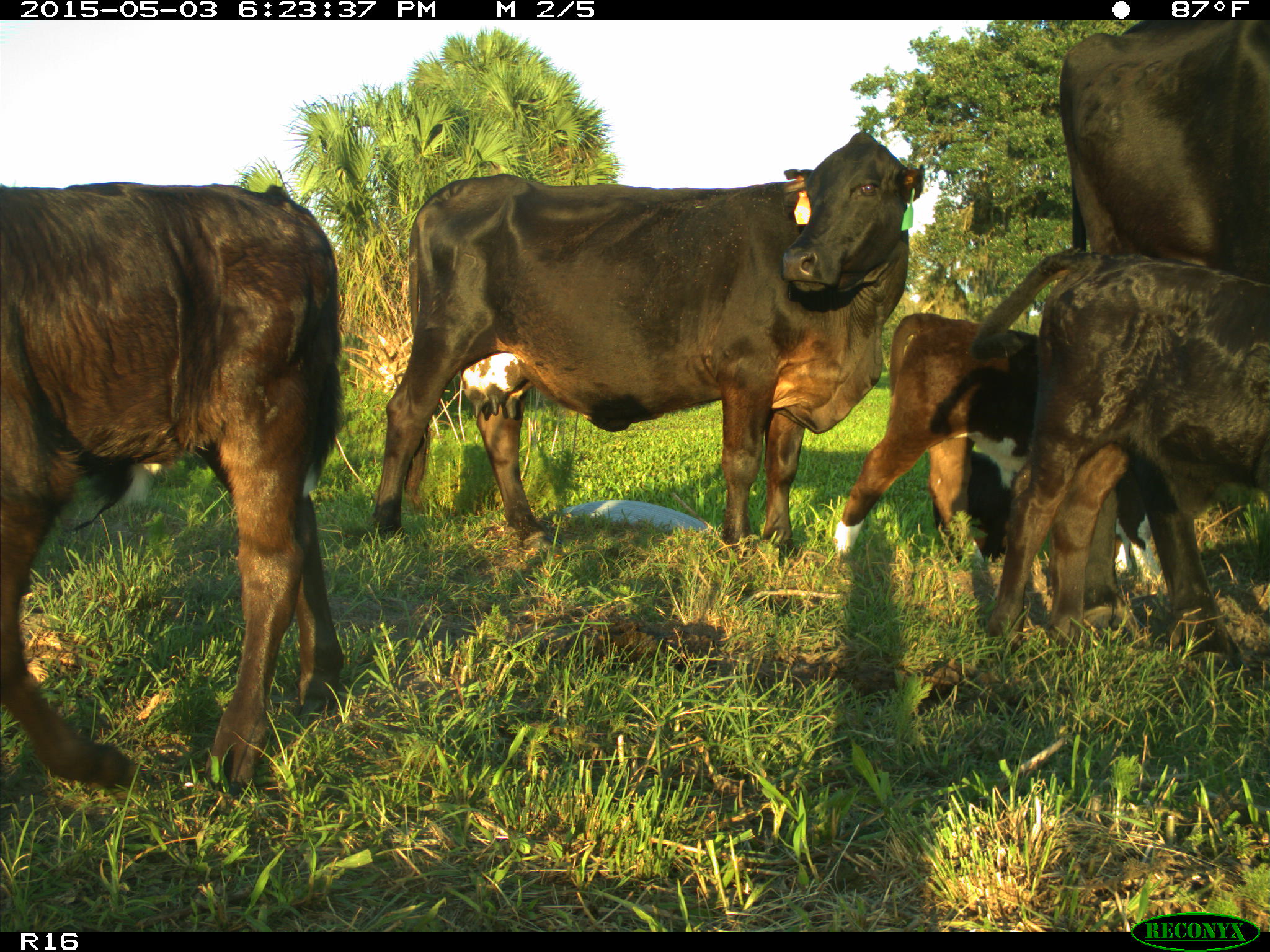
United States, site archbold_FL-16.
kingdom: Animalia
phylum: Chordata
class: Mammalia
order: Artiodactyla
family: Bovidae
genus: Bos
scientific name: Bos taurus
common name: domestic cow